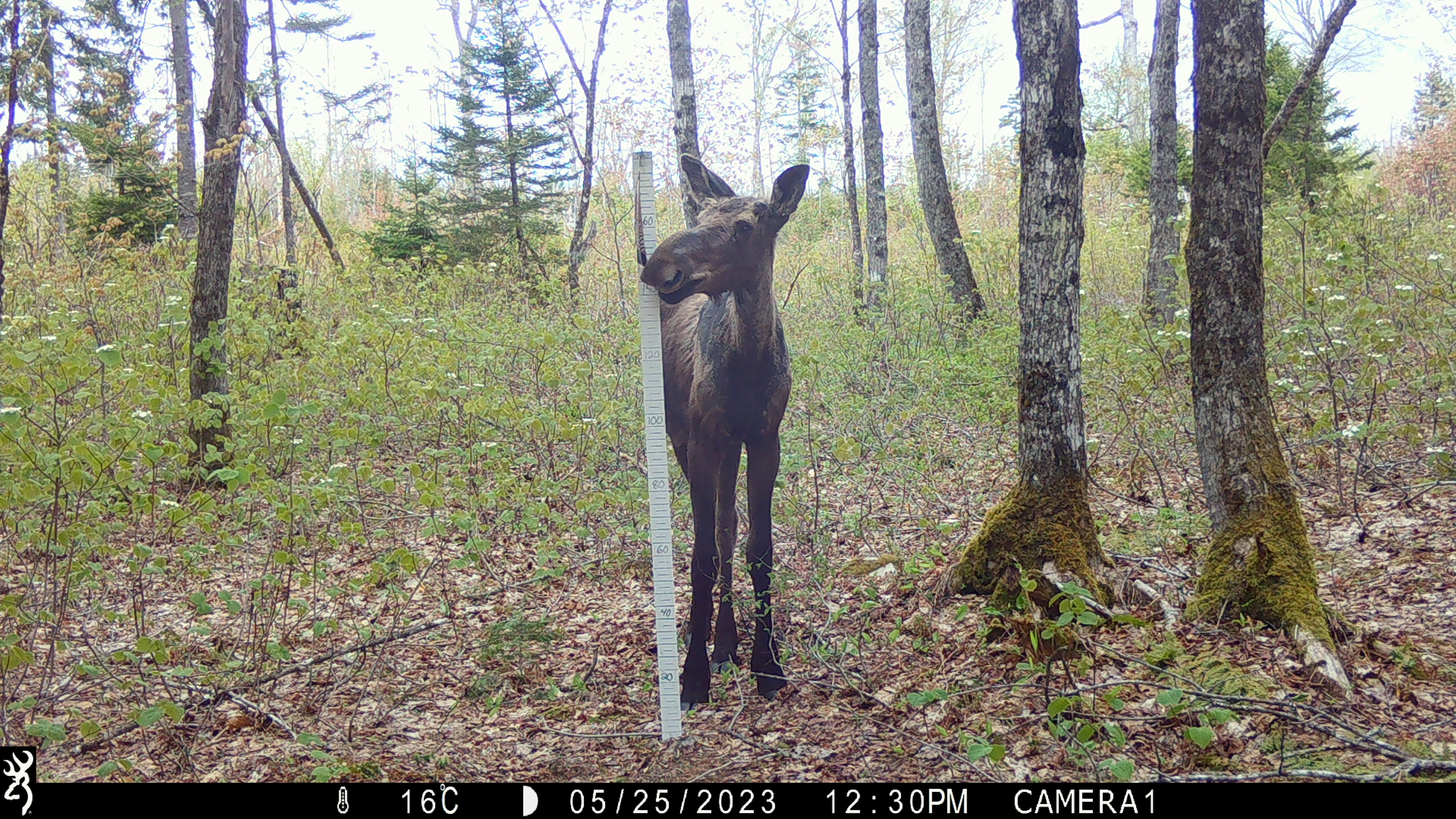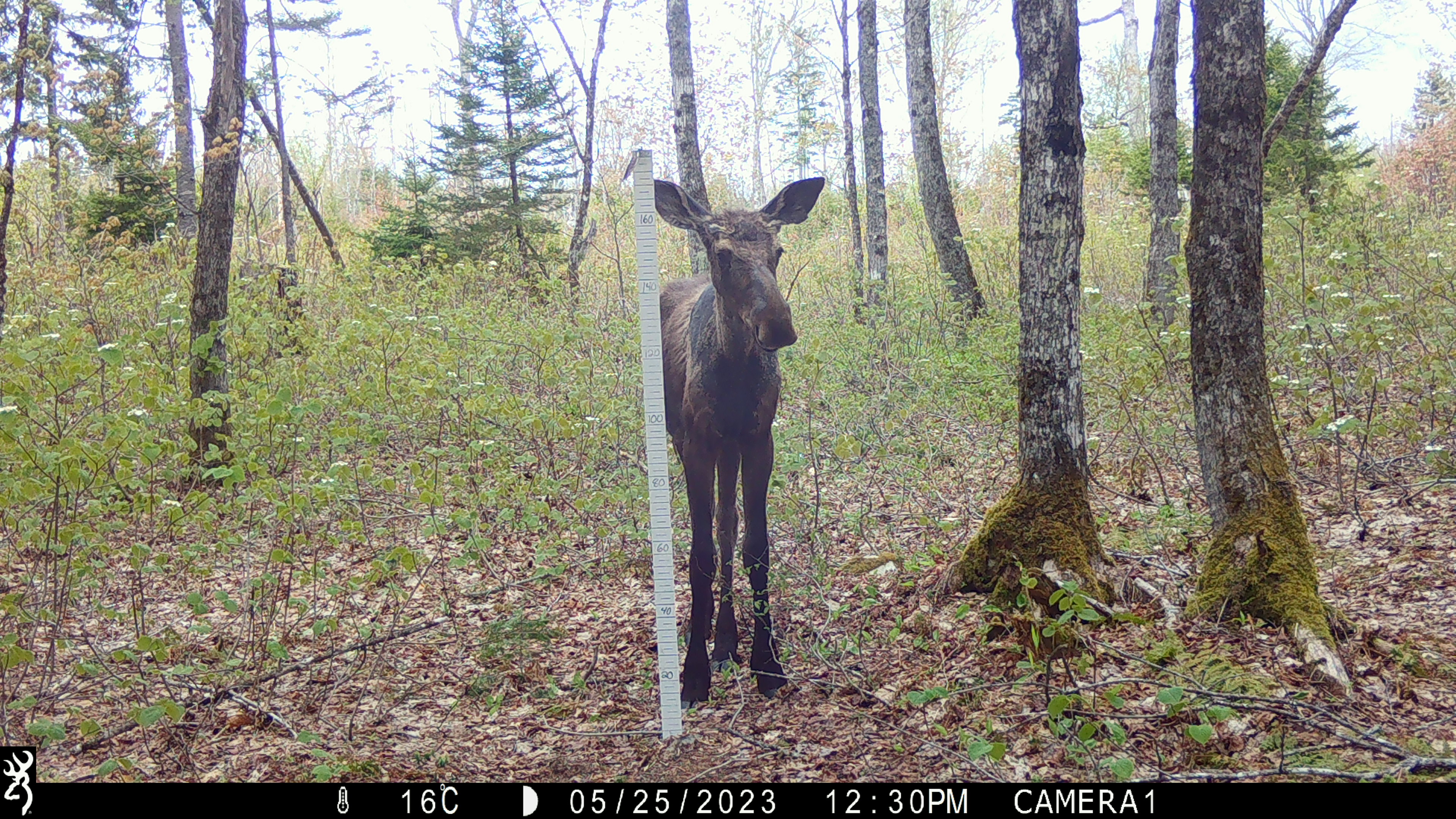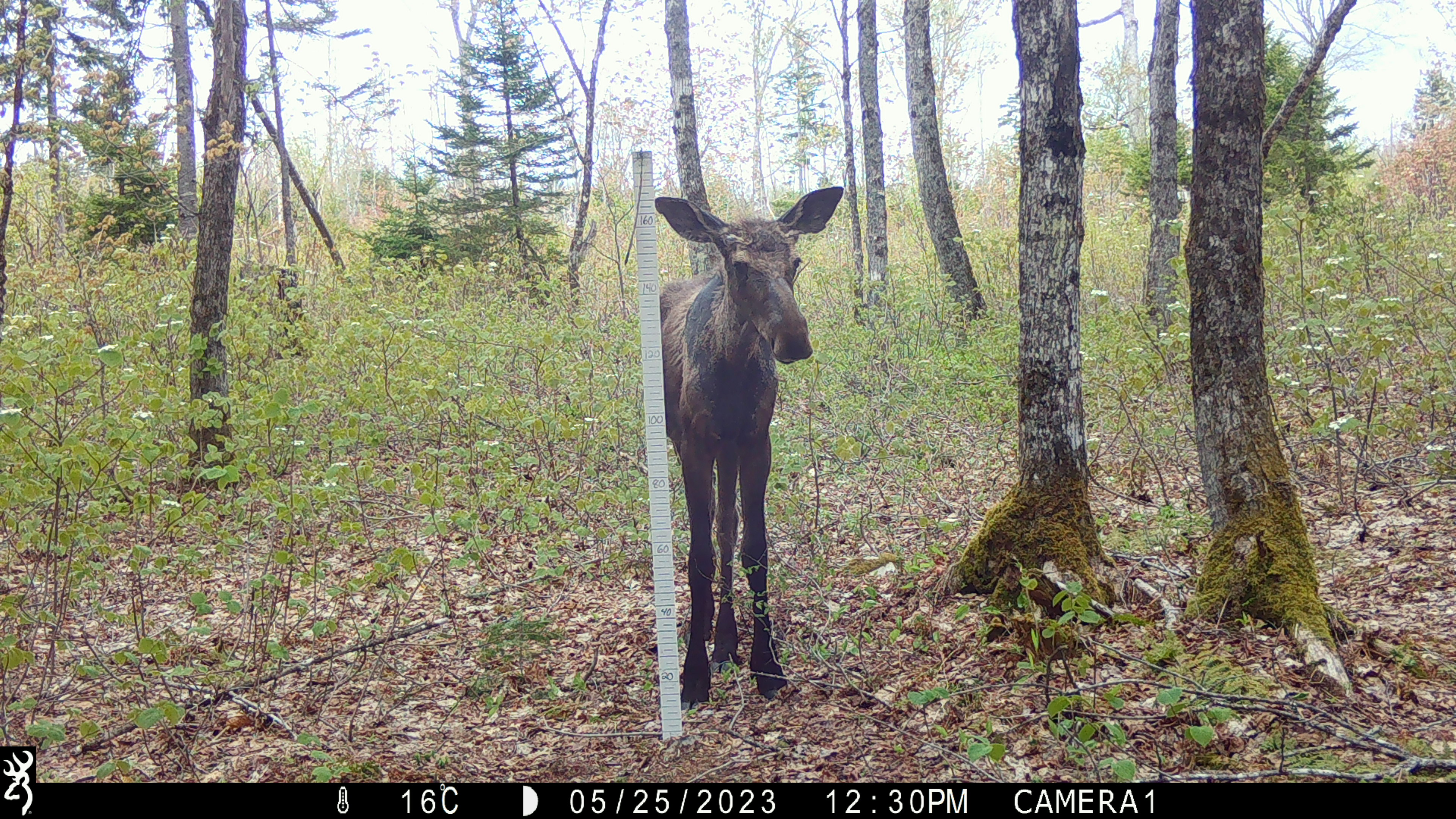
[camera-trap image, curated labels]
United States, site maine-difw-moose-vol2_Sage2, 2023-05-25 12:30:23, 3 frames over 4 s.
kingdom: Animalia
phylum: Chordata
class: Mammalia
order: Artiodactyla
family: Cervidae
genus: Alces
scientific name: Alces alces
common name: moose